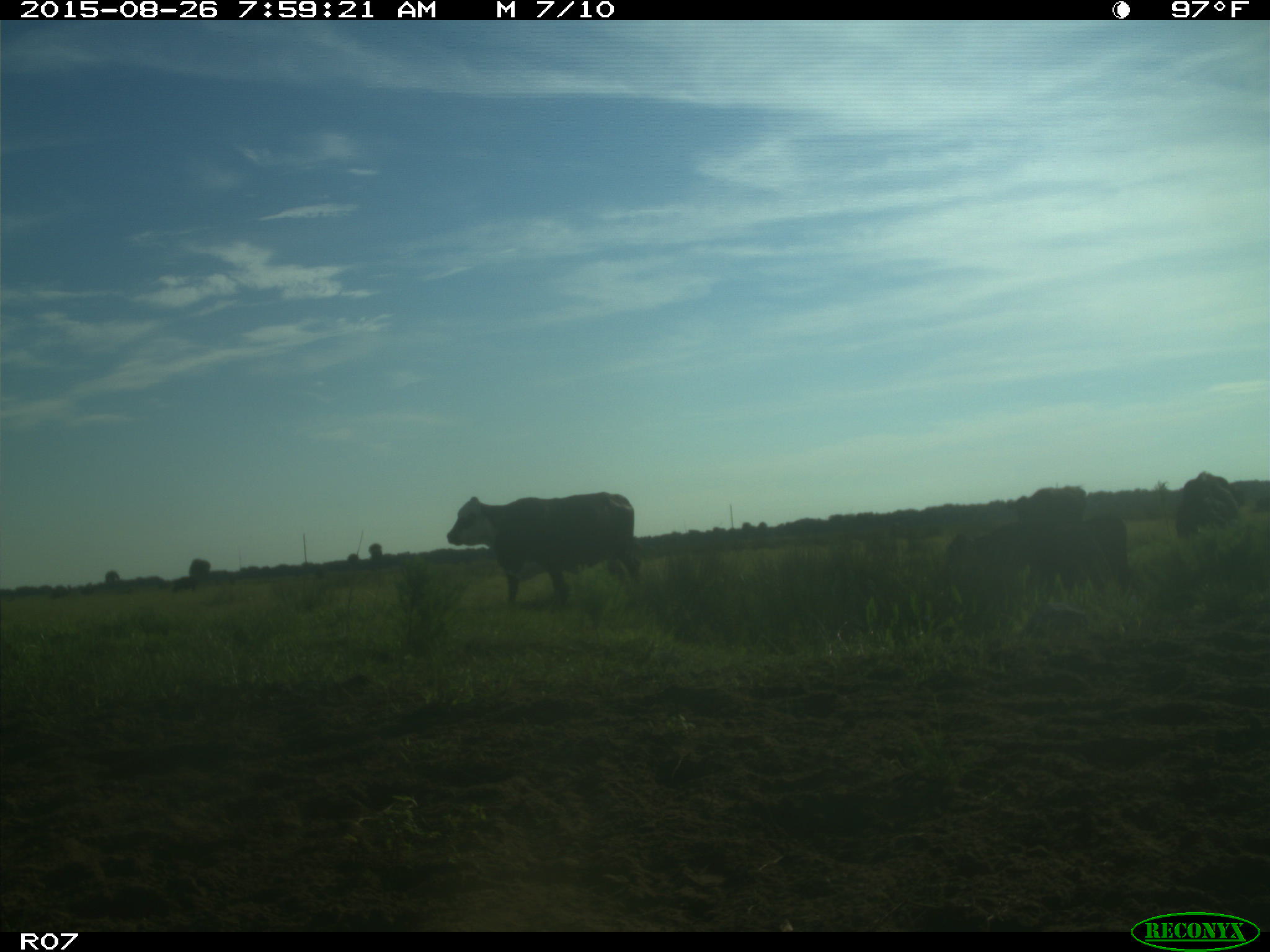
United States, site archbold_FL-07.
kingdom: Animalia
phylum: Chordata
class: Mammalia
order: Artiodactyla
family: Bovidae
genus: Bos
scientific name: Bos taurus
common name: domestic cow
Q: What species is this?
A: Bos taurus (domestic cow).